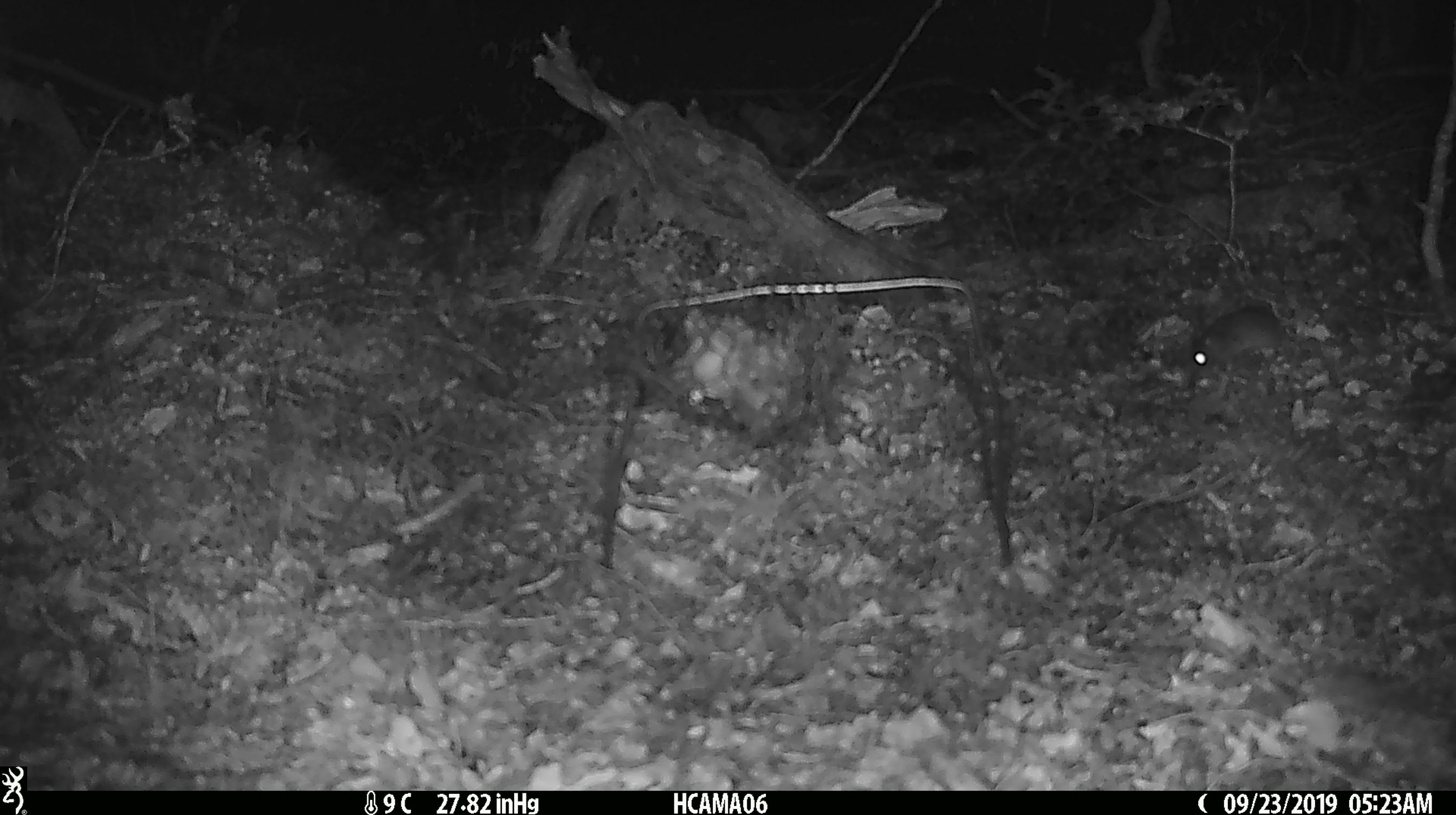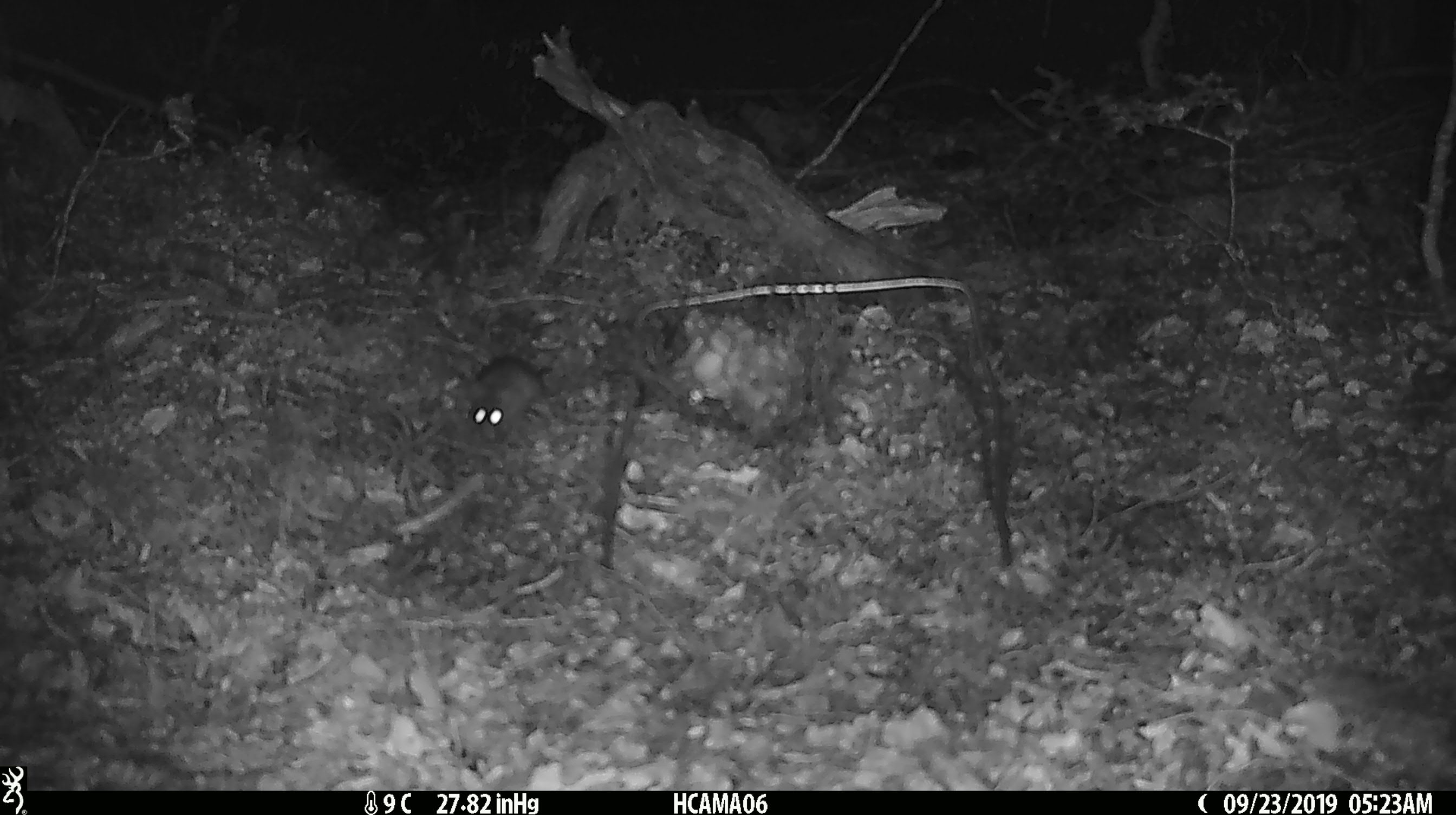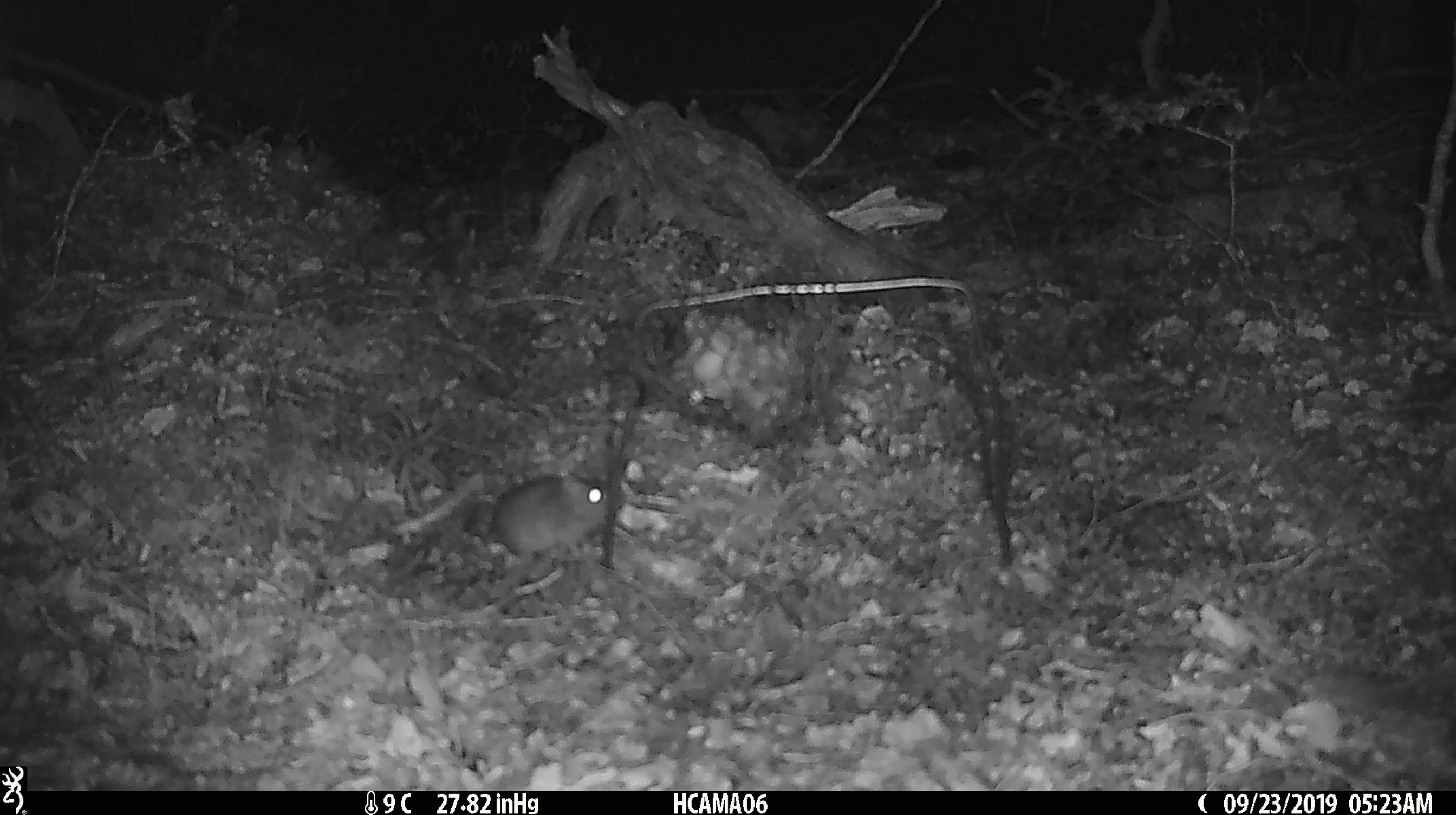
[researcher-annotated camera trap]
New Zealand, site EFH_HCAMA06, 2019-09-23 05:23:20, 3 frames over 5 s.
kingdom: Animalia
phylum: Chordata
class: Mammalia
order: Rodentia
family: Muridae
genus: Mus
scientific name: Mus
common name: mouse